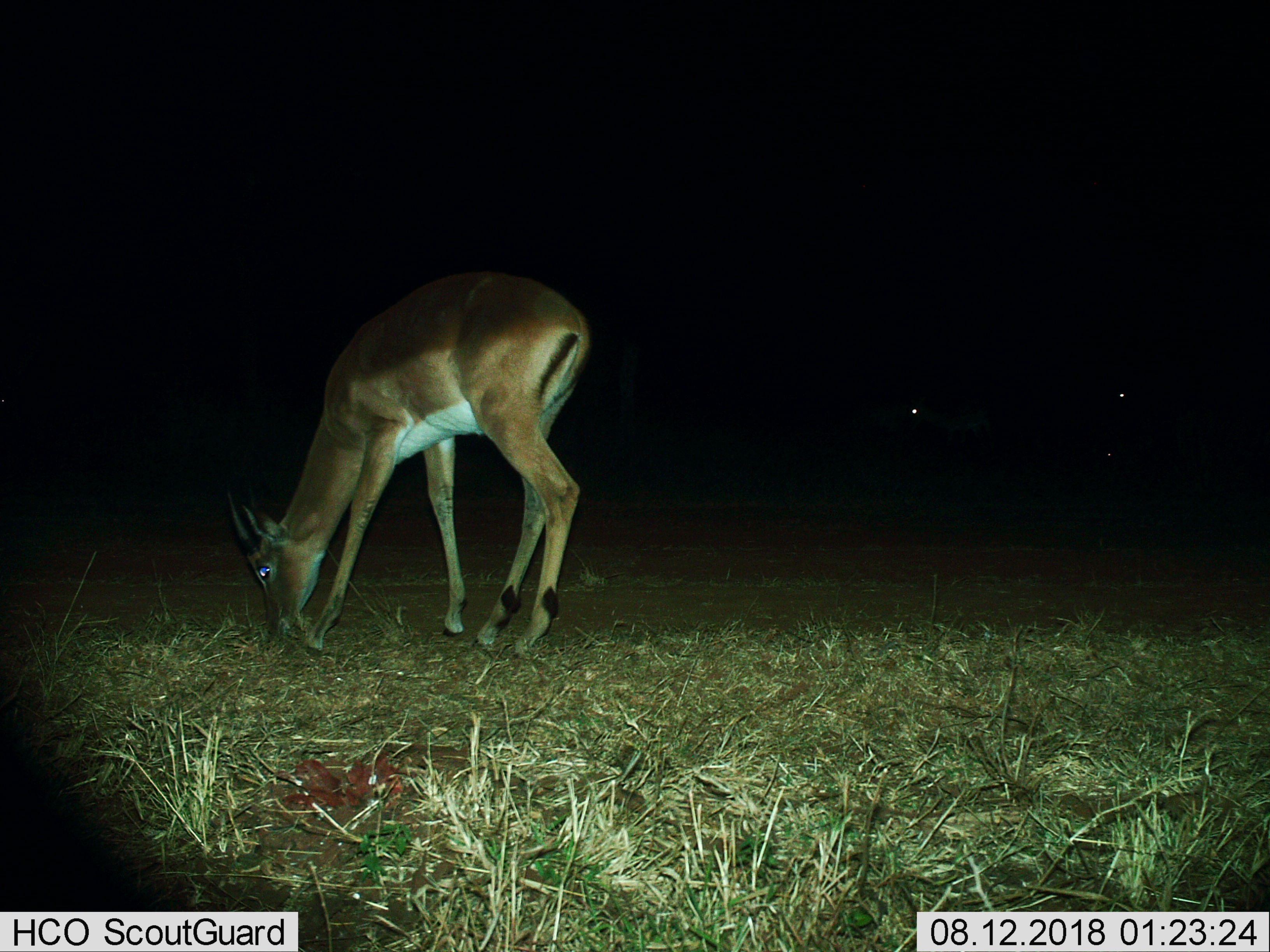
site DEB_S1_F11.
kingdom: Animalia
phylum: Chordata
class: Mammalia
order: Artiodactyla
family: Bovidae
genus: Aepyceros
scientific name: Aepyceros melampus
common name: impala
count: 1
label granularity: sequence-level